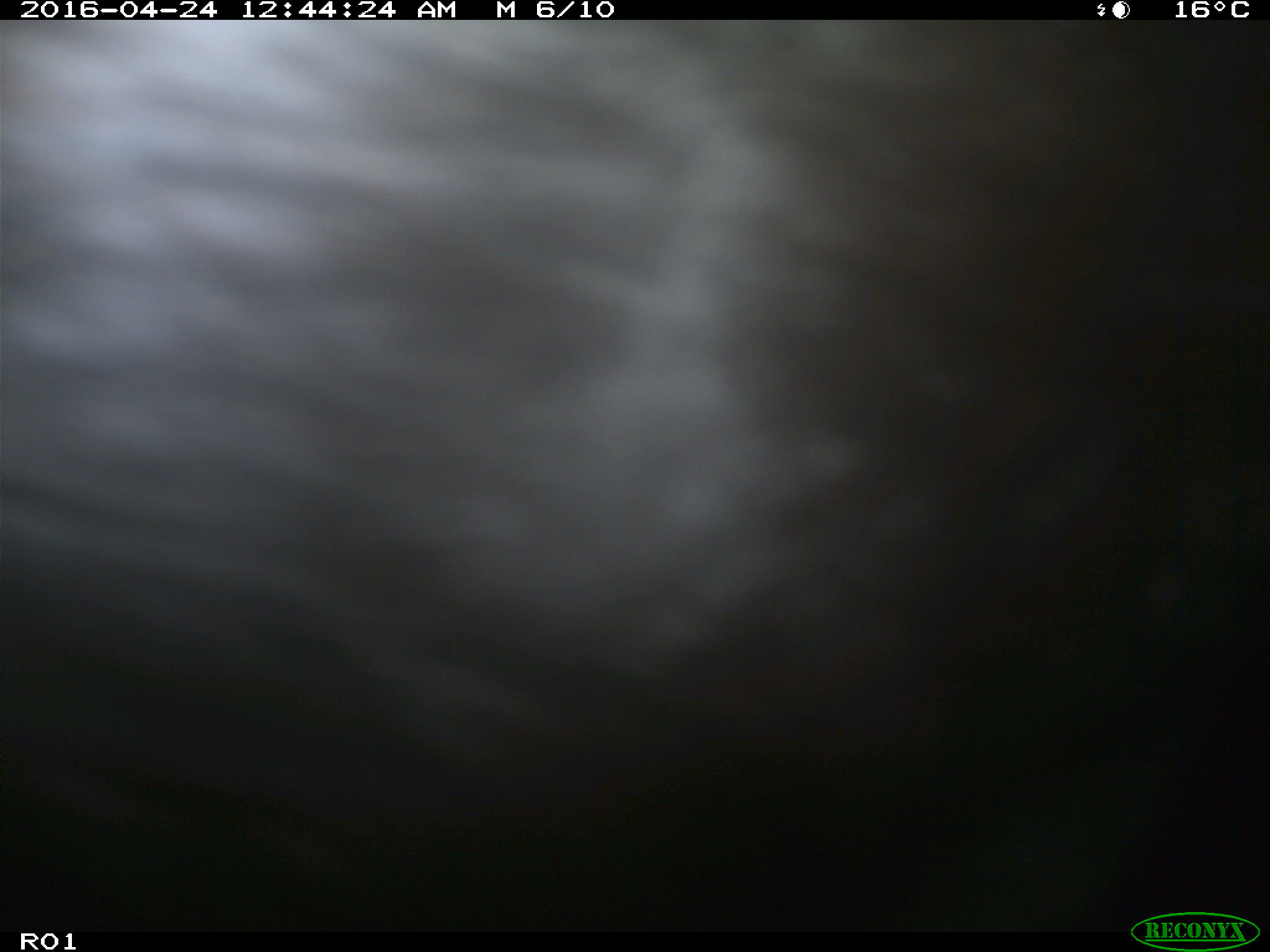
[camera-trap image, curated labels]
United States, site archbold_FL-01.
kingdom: Animalia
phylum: Chordata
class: Mammalia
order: Artiodactyla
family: Bovidae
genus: Bos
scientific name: Bos taurus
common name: domestic cow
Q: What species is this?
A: Bos taurus (domestic cow).